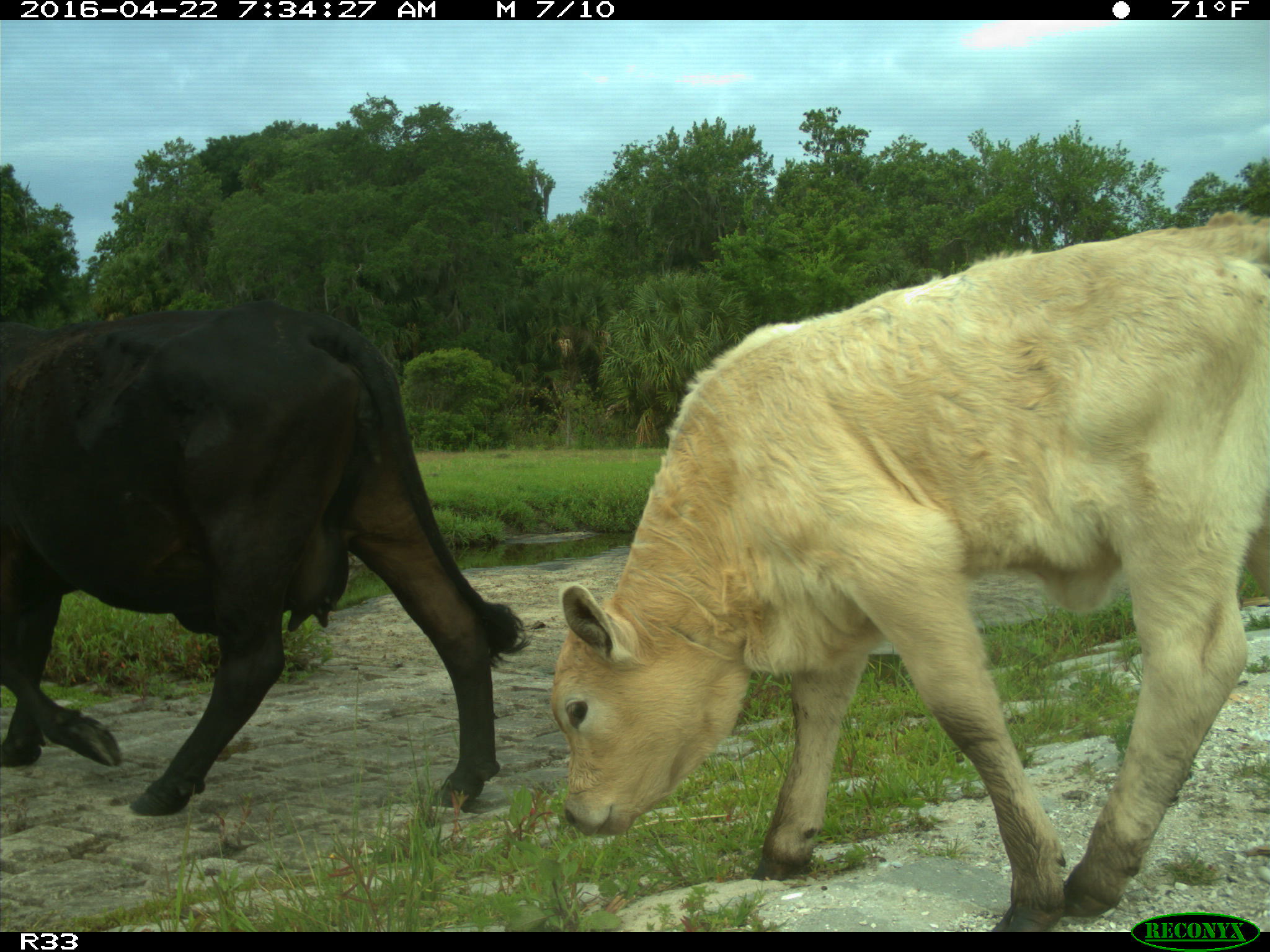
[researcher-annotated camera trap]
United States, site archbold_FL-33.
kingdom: Animalia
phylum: Chordata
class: Mammalia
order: Artiodactyla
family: Bovidae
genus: Bos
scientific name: Bos taurus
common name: domestic cow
Bos taurus (domestic cow).